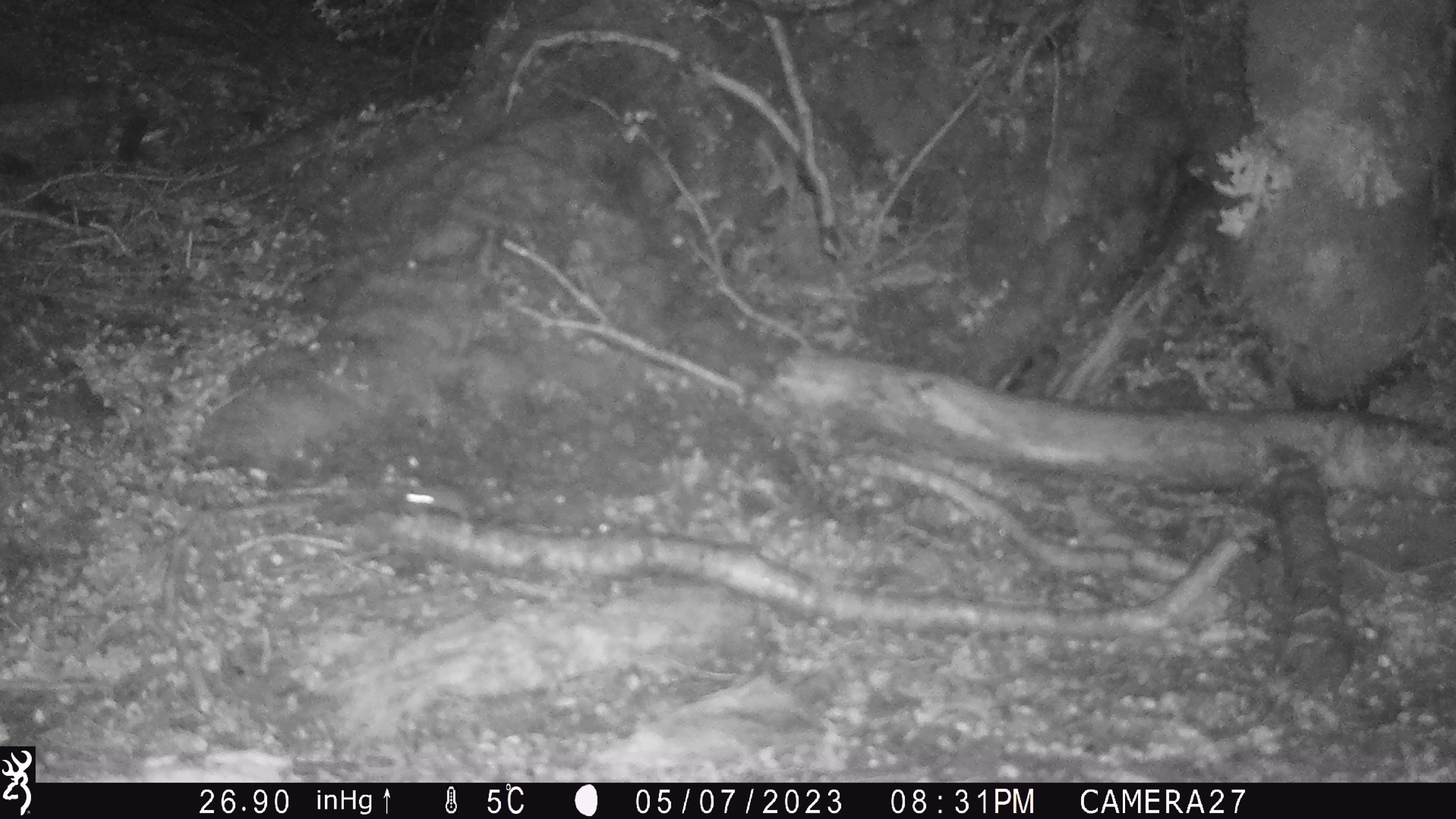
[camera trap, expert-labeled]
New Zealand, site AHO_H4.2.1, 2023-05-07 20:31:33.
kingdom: Animalia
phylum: Chordata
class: Mammalia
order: Rodentia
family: Muridae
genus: Mus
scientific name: Mus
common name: mouse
Mouse (Mus).